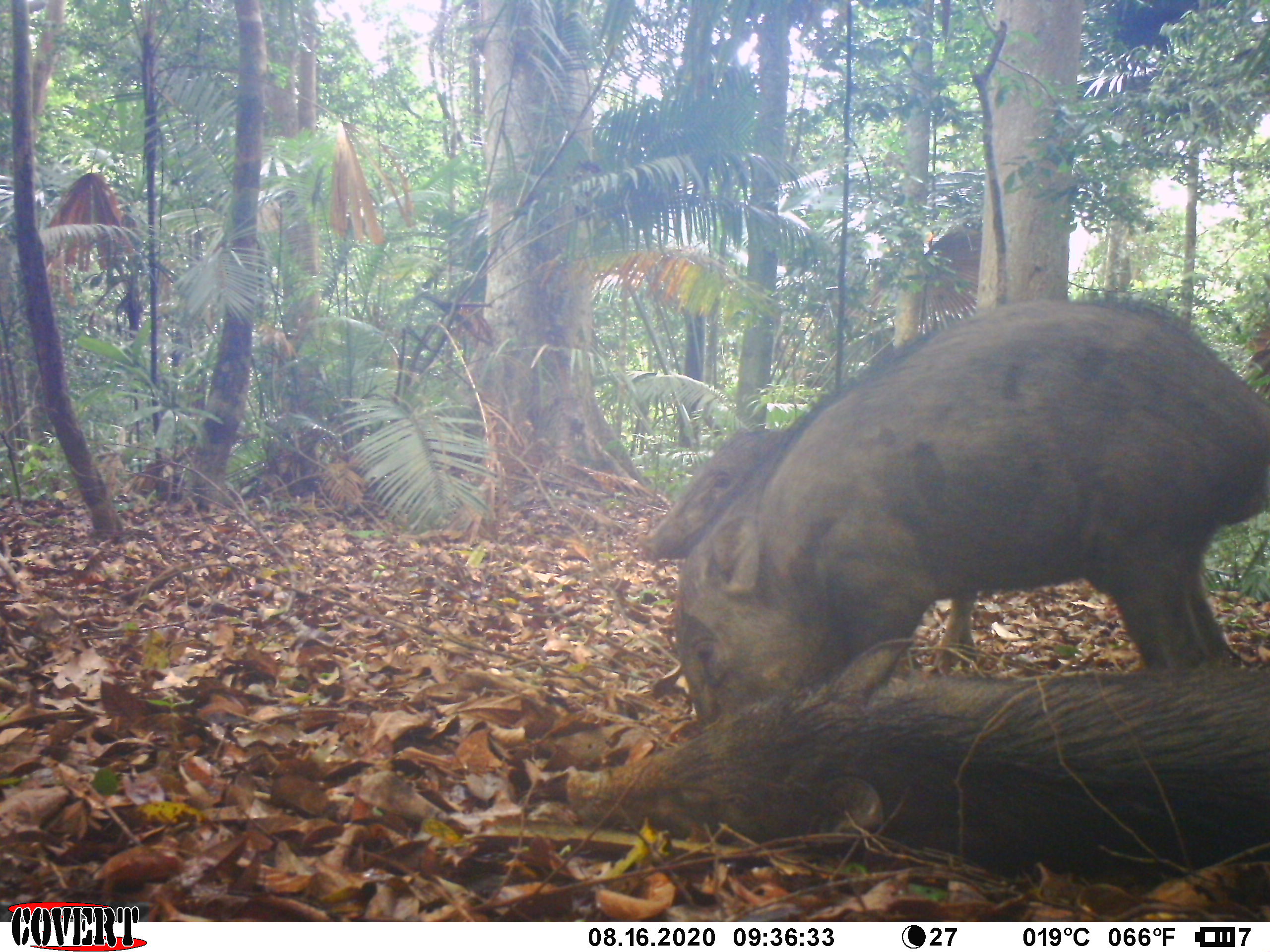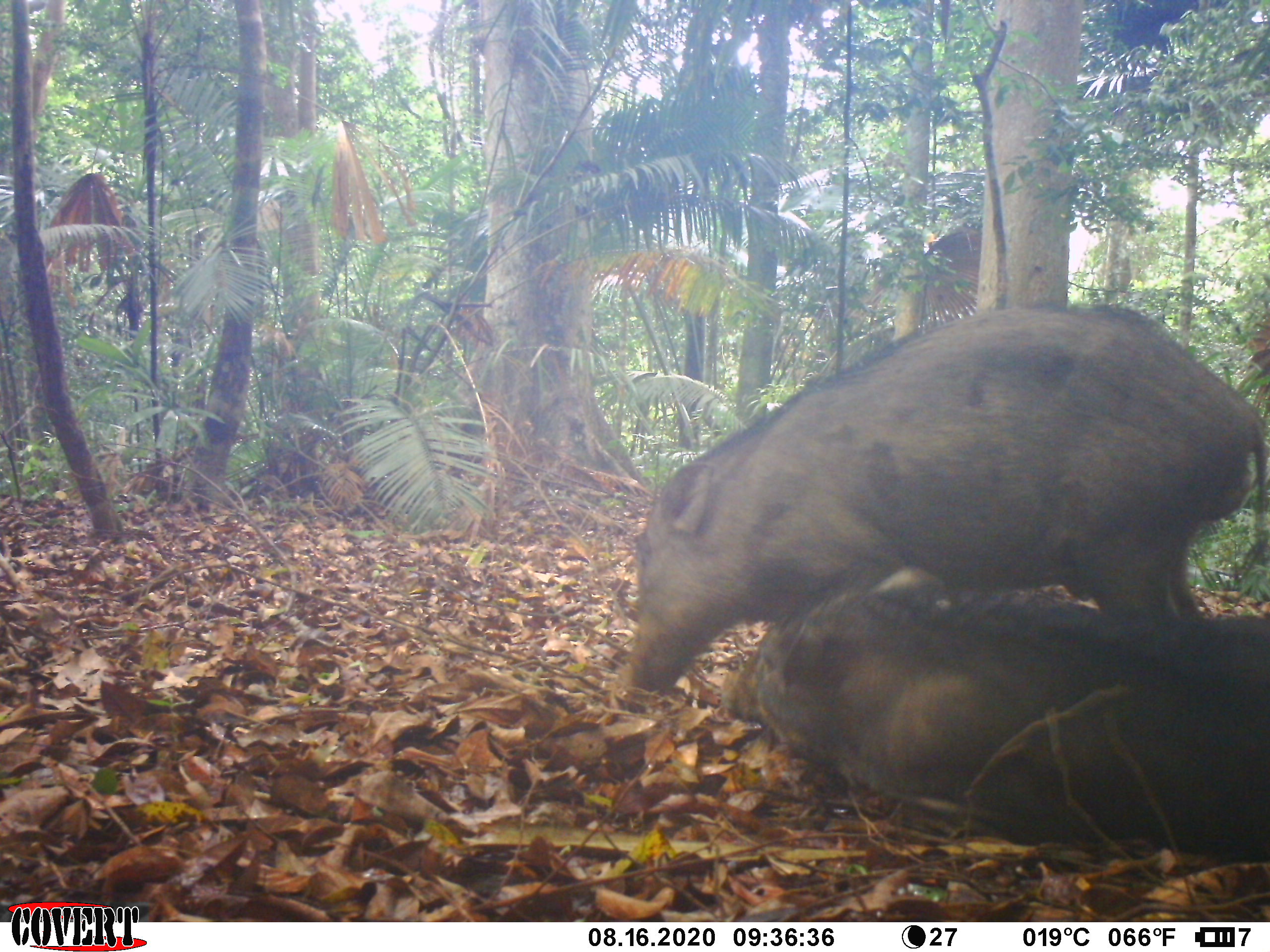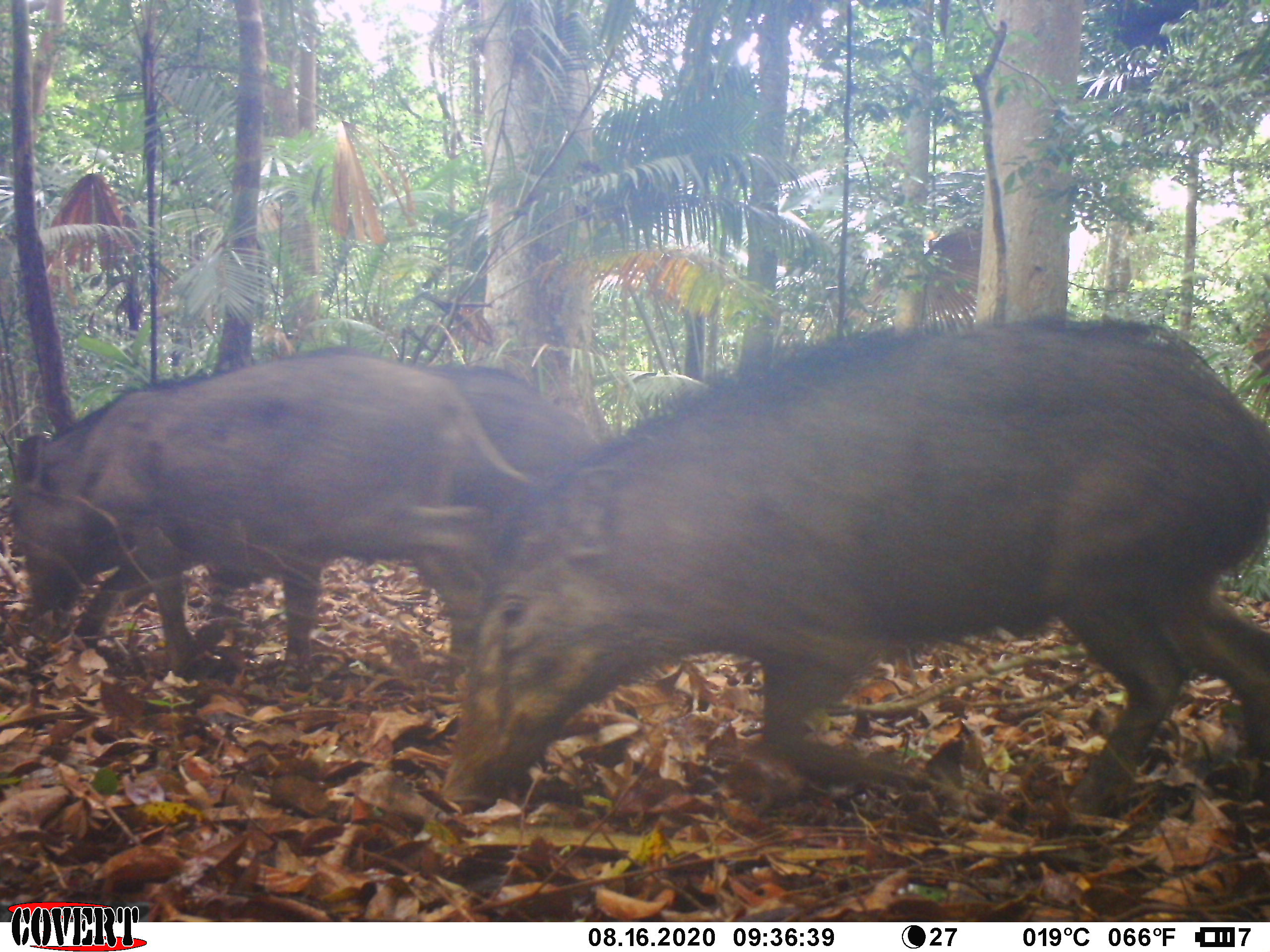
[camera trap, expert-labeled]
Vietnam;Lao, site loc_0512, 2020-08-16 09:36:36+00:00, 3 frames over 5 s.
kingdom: Animalia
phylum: Chordata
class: Mammalia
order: Artiodactyla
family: Suidae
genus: Sus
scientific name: Sus scrofa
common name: eurasian wild pig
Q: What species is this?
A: Eurasian wild pig (Sus scrofa).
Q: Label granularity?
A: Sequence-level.